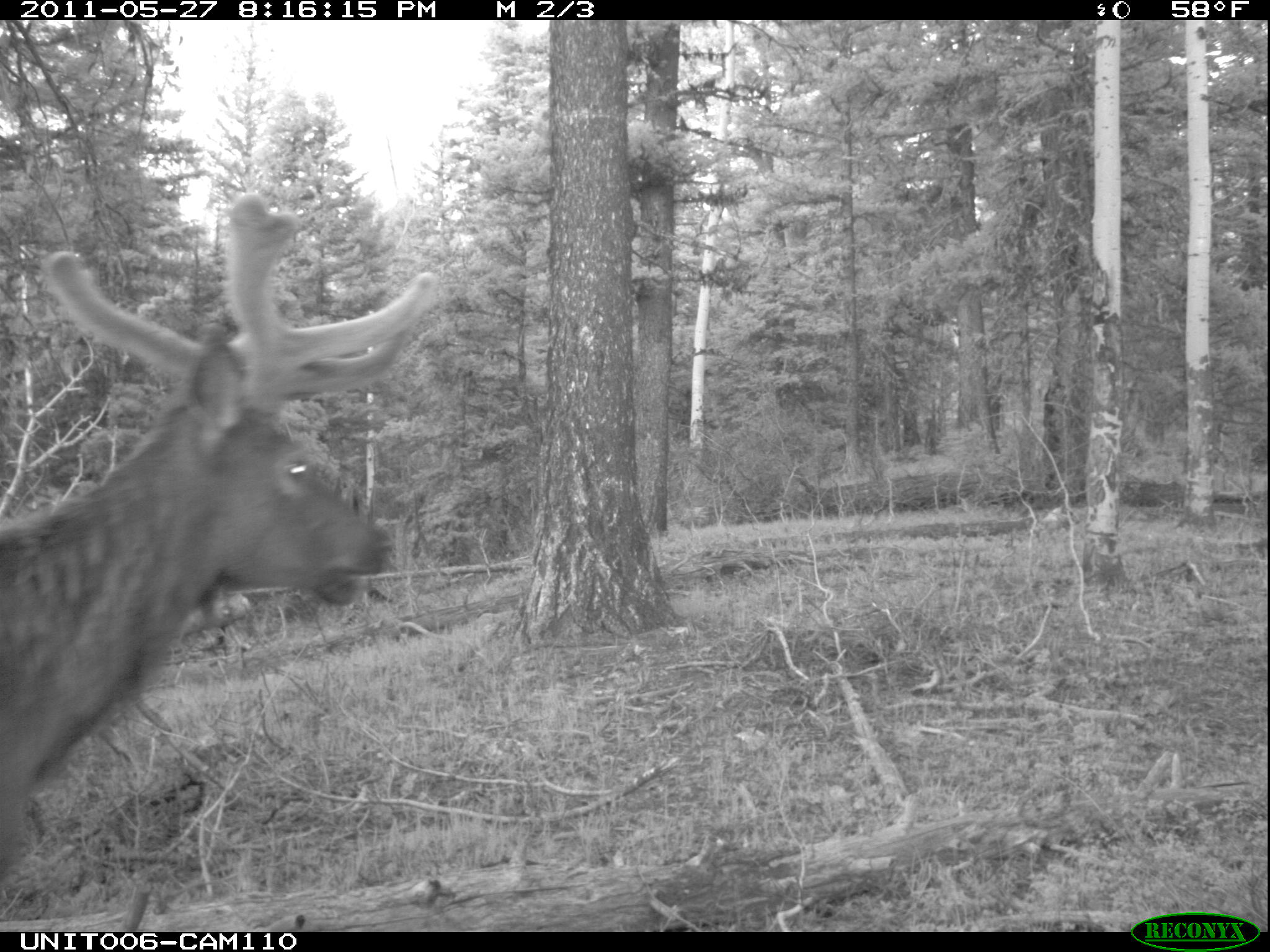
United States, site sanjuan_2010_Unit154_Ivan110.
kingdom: Animalia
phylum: Chordata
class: Mammalia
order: Artiodactyla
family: Cervidae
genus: Cervus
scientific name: Cervus elaphus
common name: red deer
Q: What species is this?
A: Cervus elaphus (red deer).